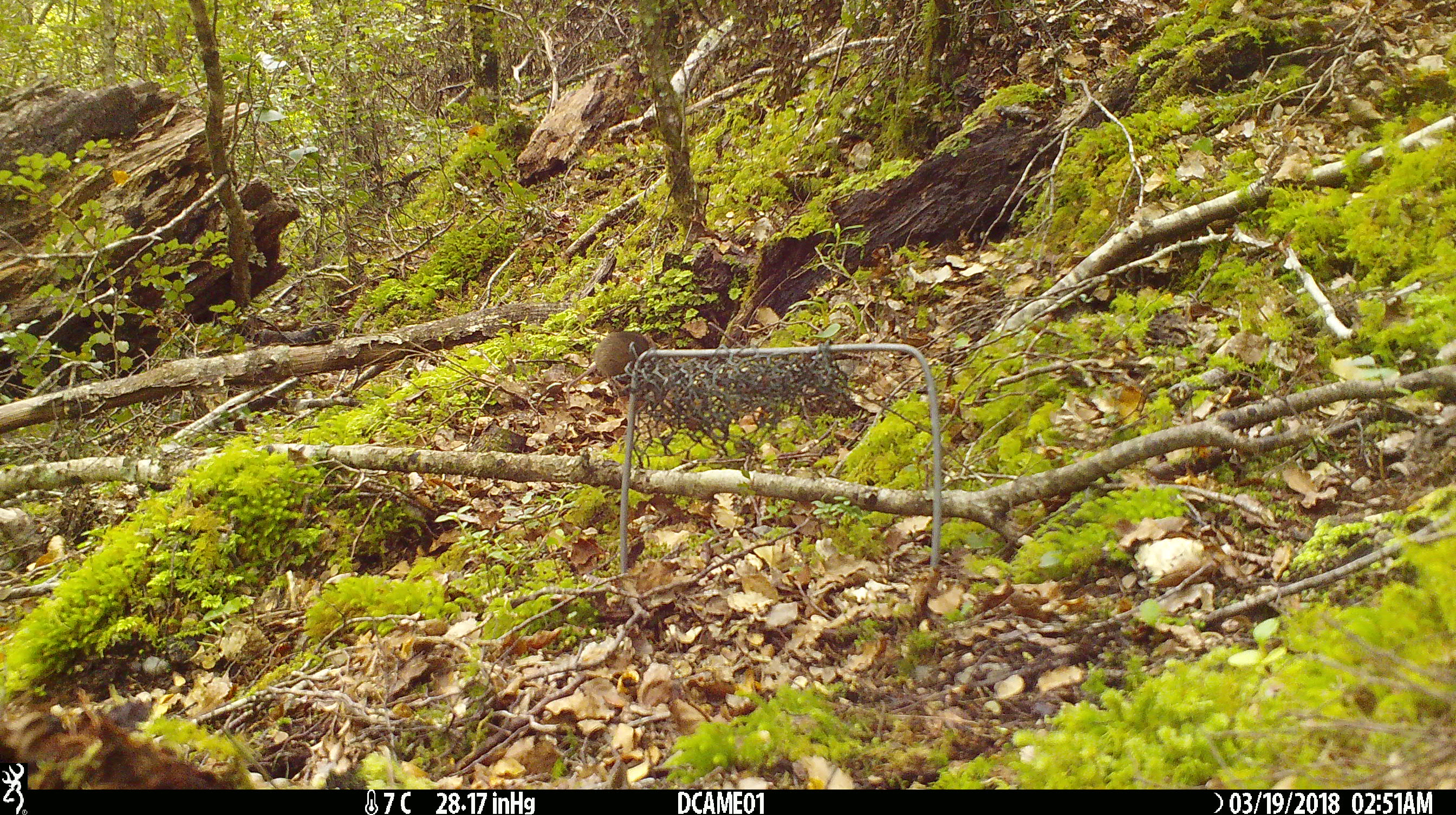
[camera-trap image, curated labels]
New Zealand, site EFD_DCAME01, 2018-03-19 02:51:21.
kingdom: Animalia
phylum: Chordata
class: Mammalia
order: Rodentia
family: Muridae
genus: Mus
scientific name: Mus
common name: mouse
Mouse (Mus).